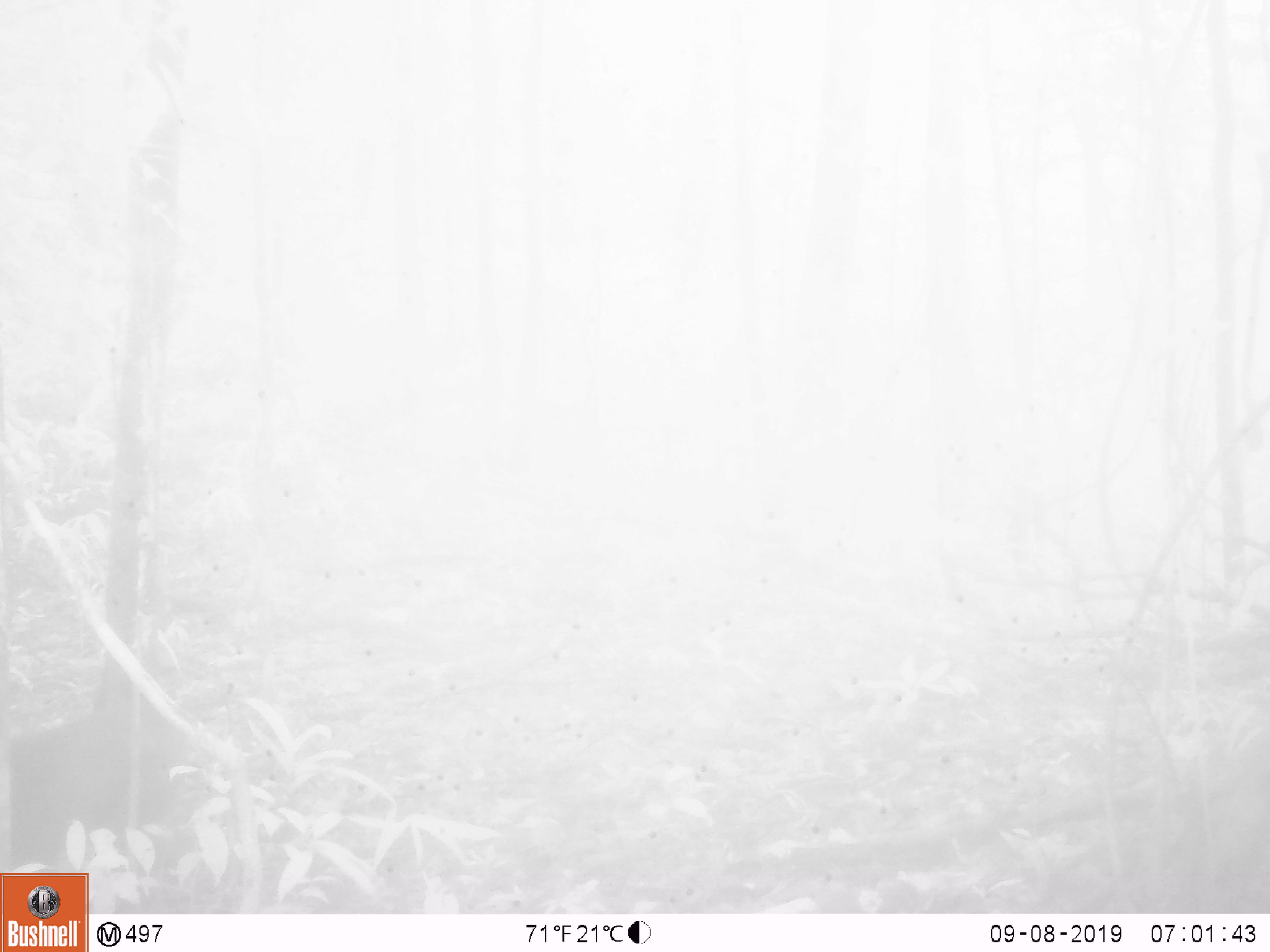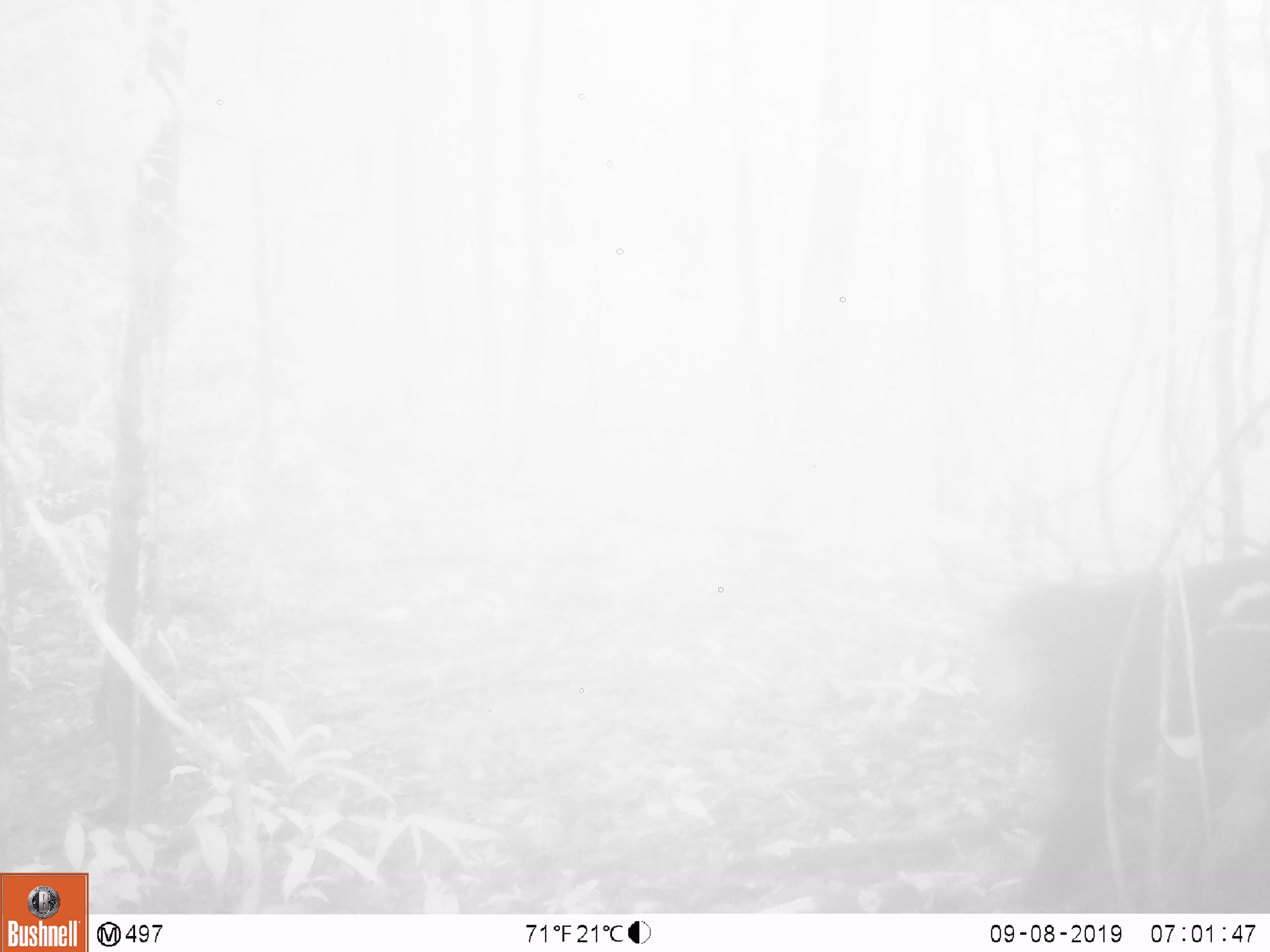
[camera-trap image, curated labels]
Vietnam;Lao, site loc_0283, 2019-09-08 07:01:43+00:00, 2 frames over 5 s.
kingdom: Animalia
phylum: Chordata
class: Mammalia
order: Primates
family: Cercopithecidae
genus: Macaca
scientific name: Macaca arctoides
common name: stump-tailed macaque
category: stump tailed macaque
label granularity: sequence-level